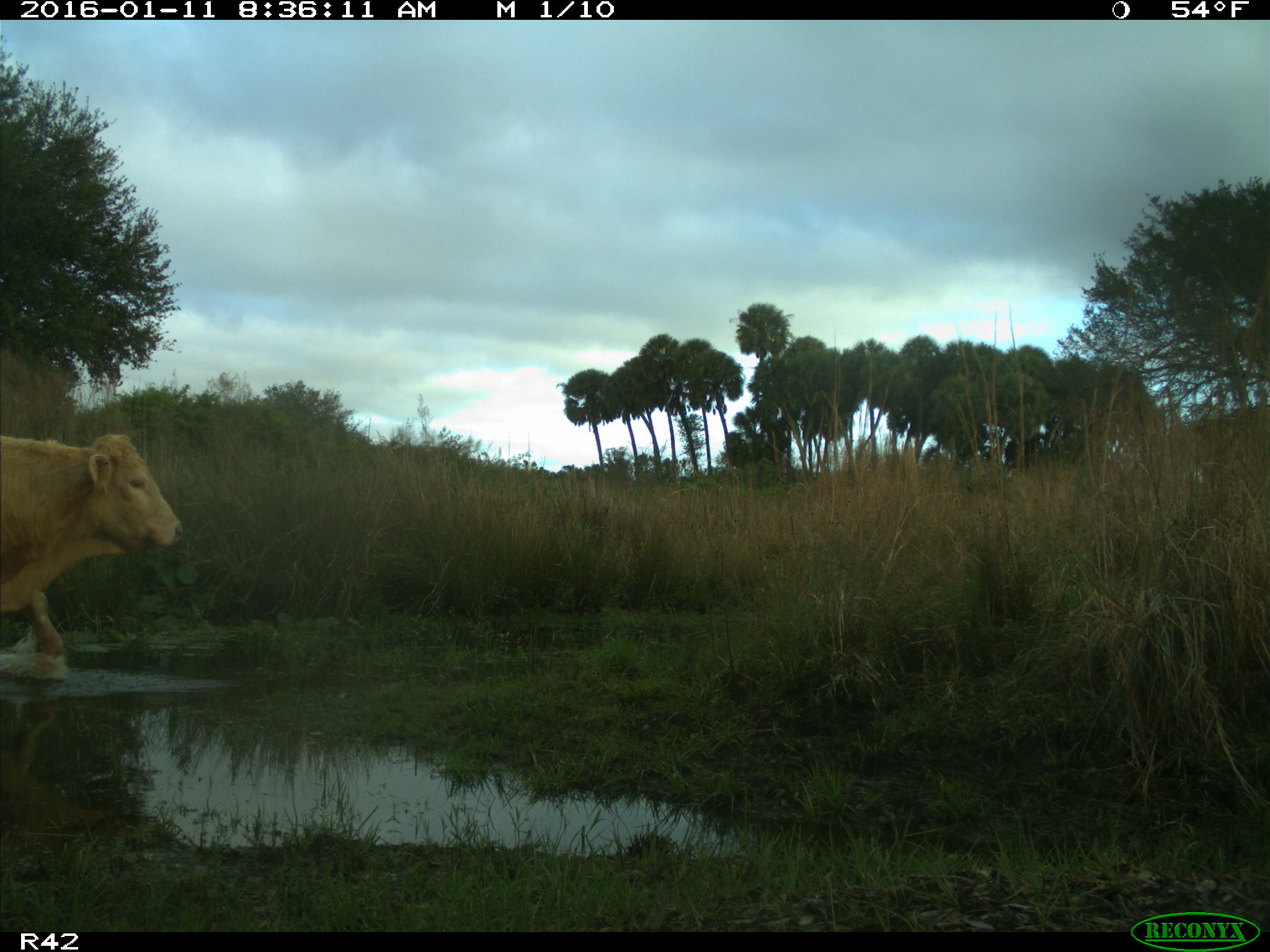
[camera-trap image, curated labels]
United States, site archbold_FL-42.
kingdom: Animalia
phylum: Chordata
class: Mammalia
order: Artiodactyla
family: Bovidae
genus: Bos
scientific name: Bos taurus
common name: domestic cow